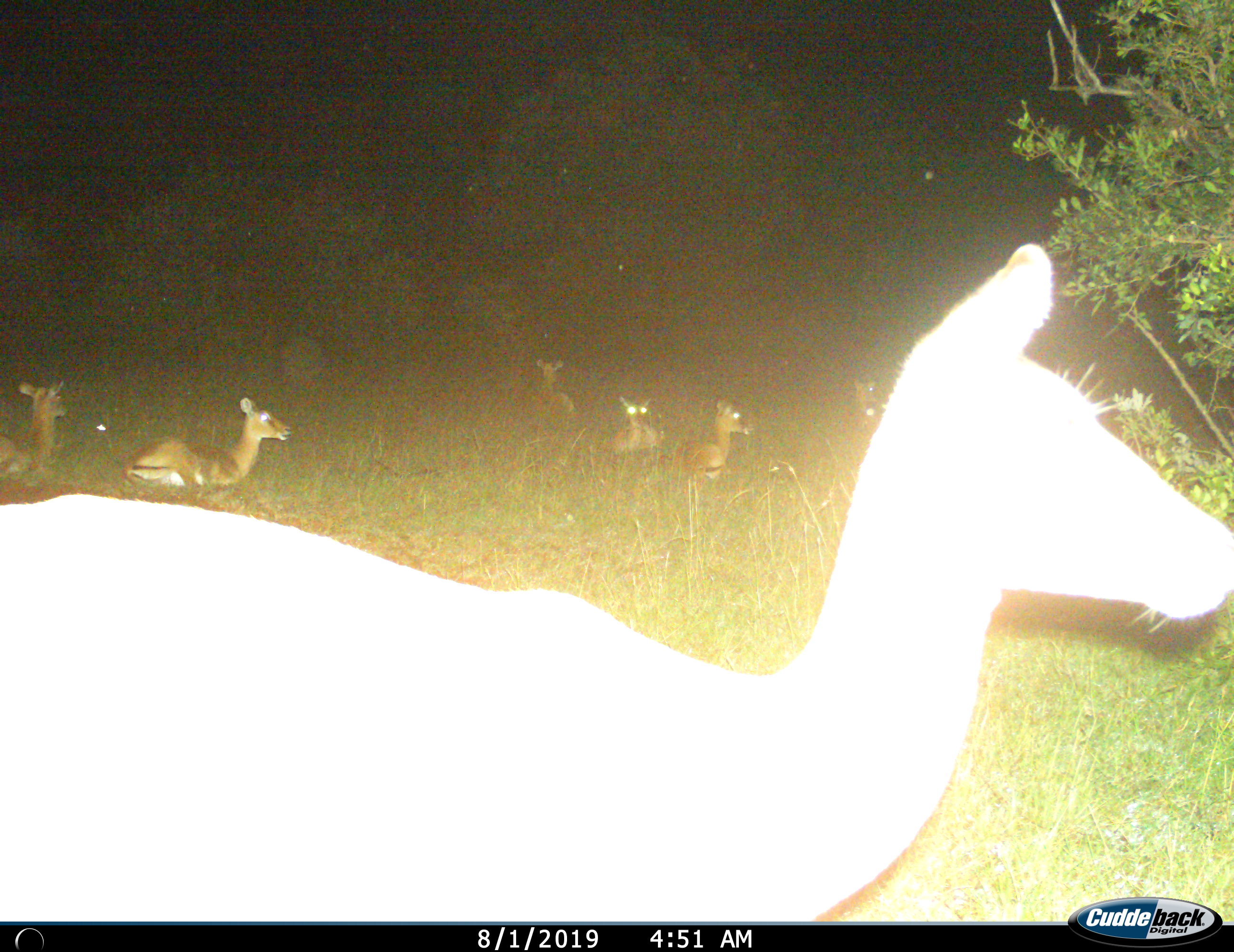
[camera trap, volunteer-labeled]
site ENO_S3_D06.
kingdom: Animalia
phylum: Chordata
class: Mammalia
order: Artiodactyla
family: Bovidae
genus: Aepyceros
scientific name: Aepyceros melampus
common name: impala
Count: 7.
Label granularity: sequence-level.